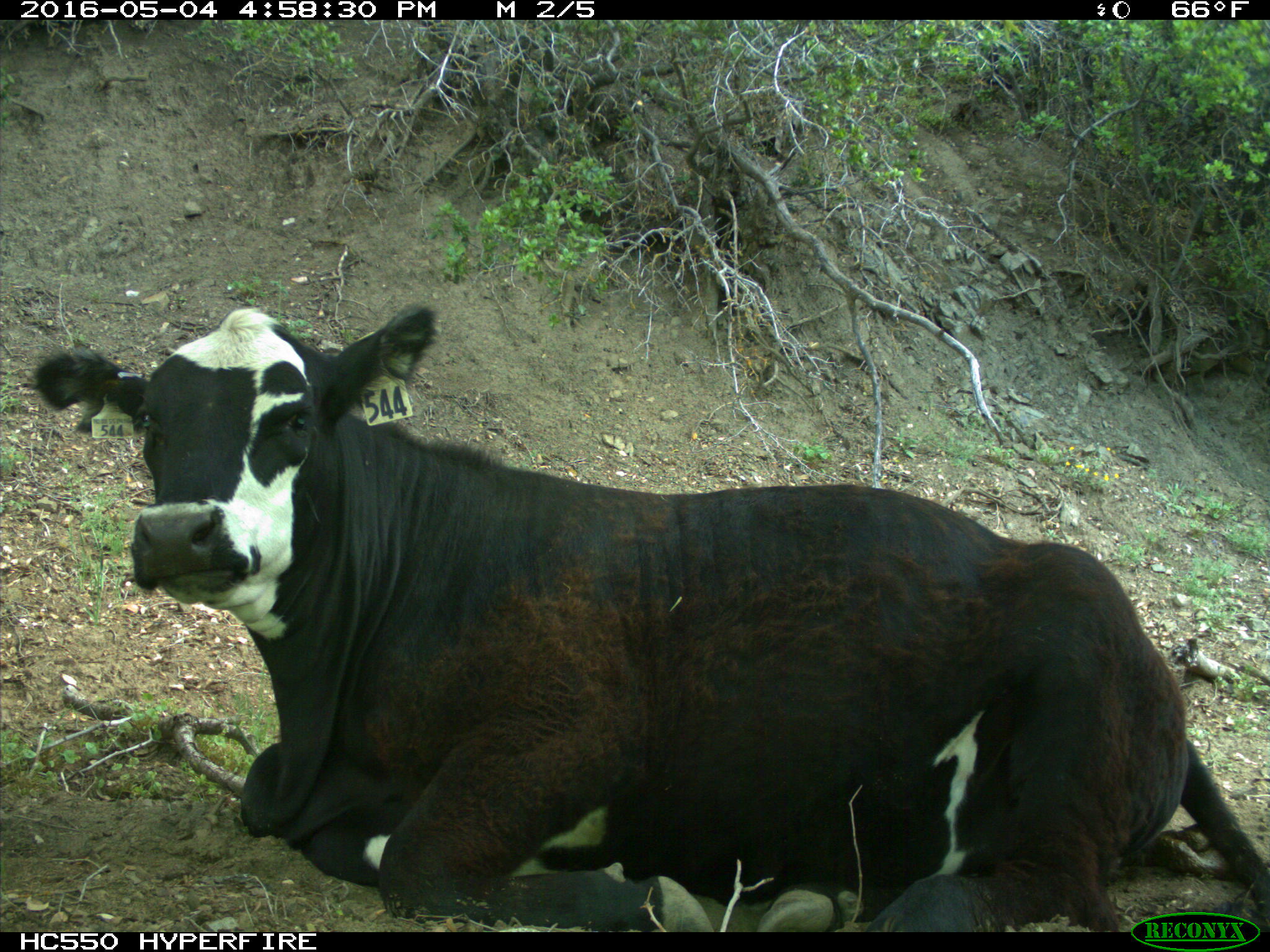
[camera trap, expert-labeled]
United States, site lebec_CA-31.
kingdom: Animalia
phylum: Chordata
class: Mammalia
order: Artiodactyla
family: Bovidae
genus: Bos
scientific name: Bos taurus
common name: domestic cow